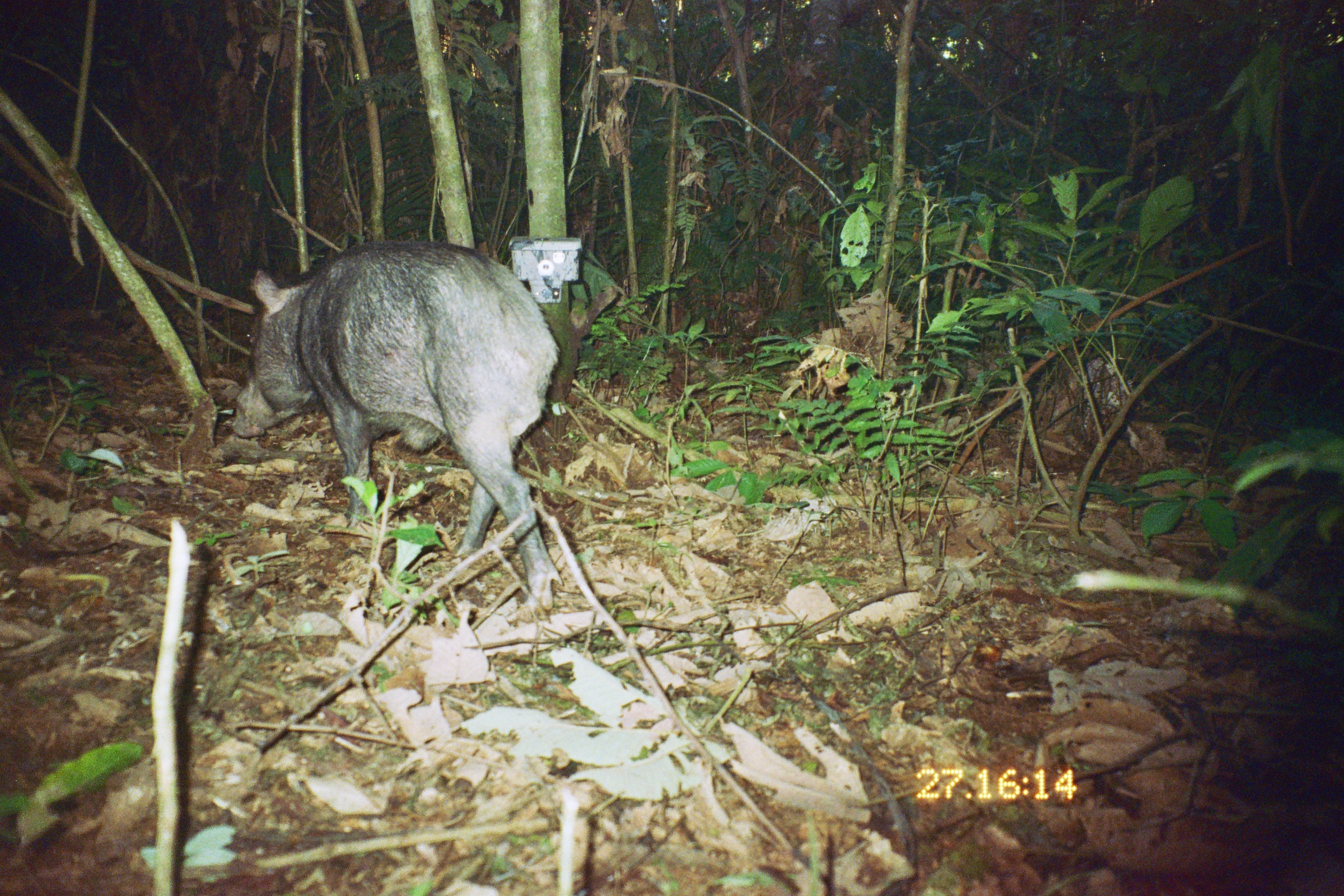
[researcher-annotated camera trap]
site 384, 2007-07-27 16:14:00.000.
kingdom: Animalia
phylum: Chordata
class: Mammalia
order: Artiodactyla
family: Tayassuidae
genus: Tayassu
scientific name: Tayassu pecari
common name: white-lipped peccary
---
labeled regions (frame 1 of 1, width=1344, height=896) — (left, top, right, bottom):
tayassu pecari: (226, 235, 563, 614)